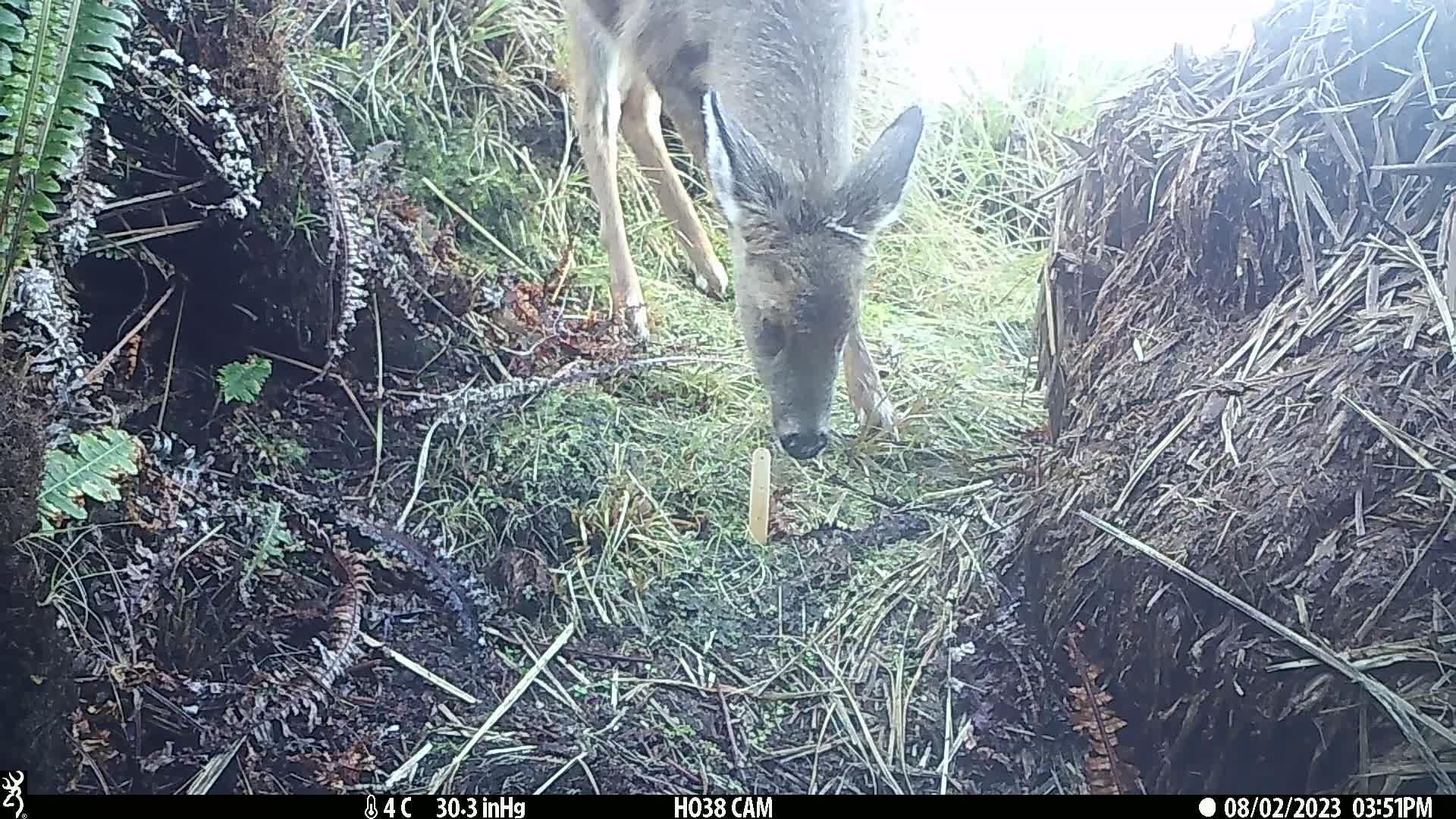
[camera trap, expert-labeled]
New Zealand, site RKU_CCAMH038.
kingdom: Animalia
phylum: Chordata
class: Mammalia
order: Artiodactyla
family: Cervidae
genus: Odocoileus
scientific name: Odocoileus virginianus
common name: white-tailed deer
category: white tailed deer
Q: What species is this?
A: White tailed deer (white-tailed deer) (Odocoileus virginianus).